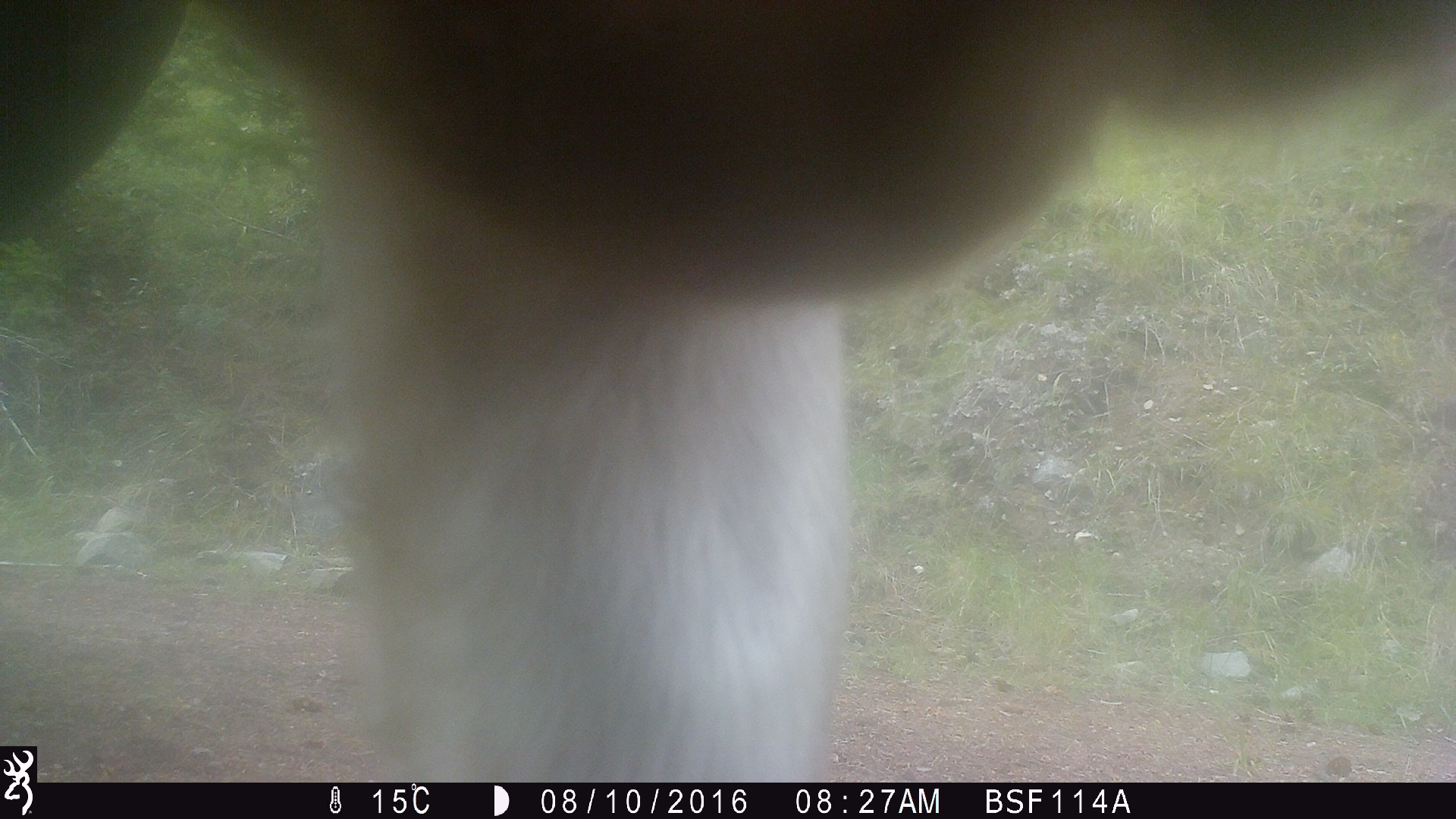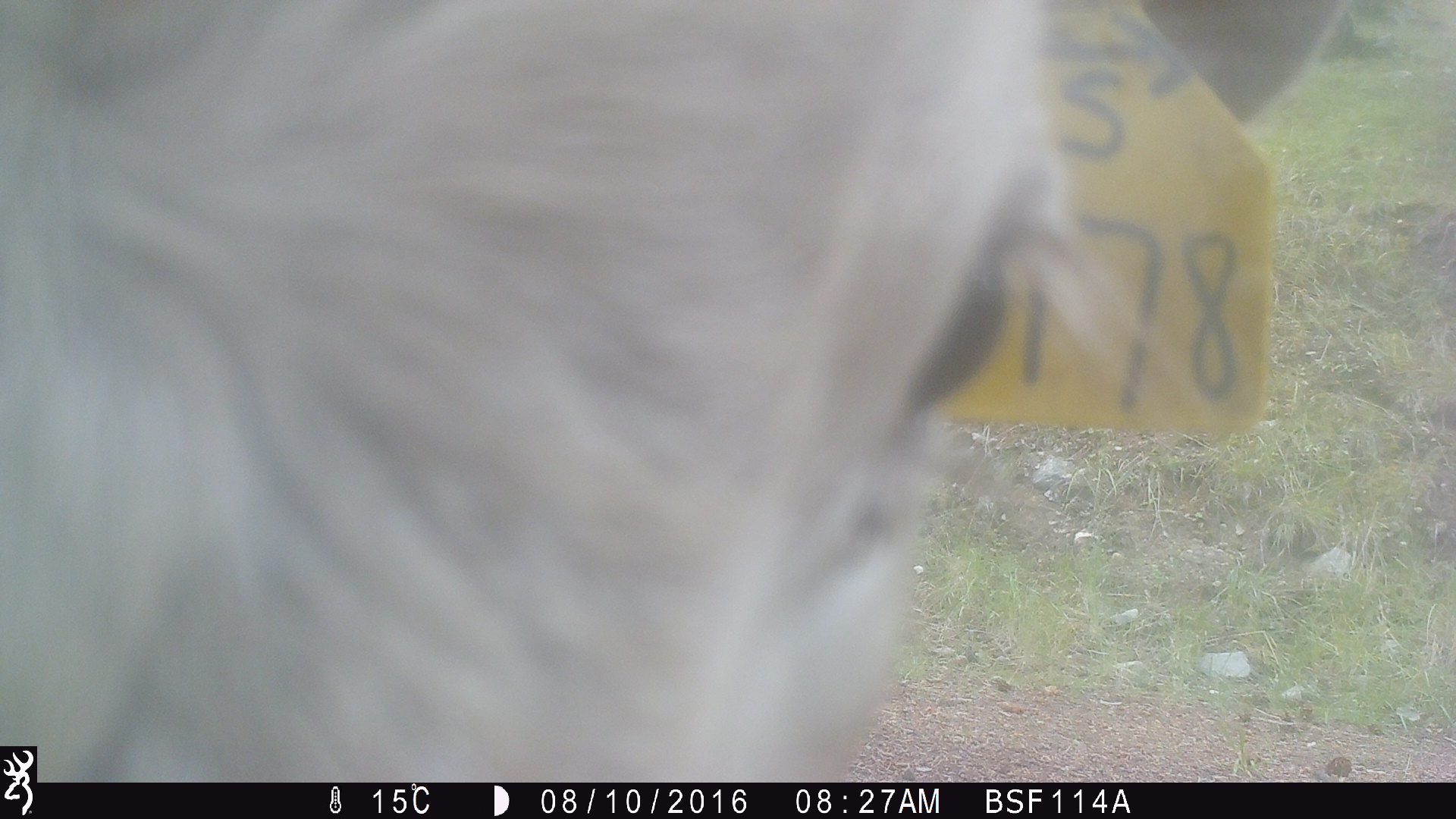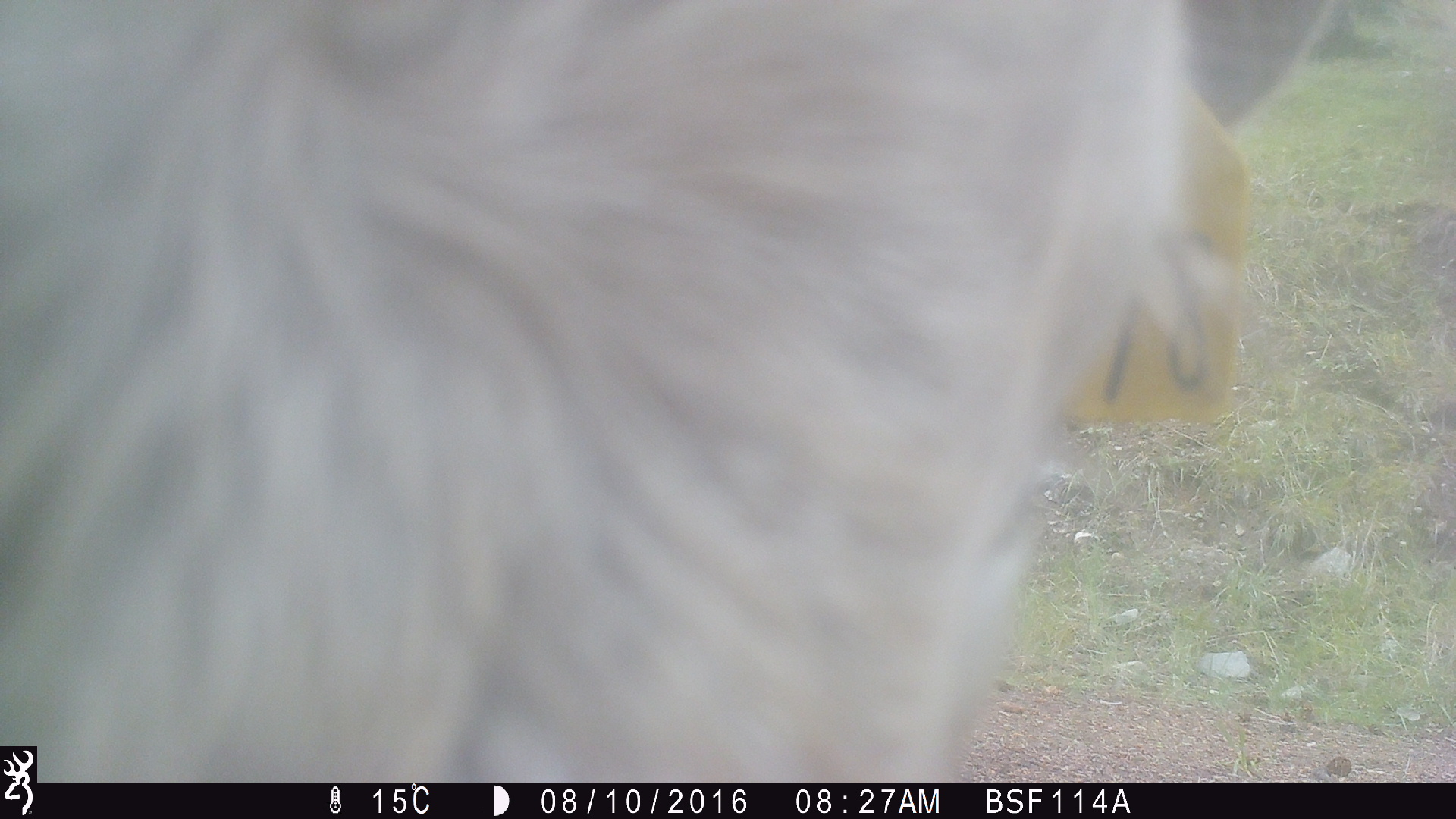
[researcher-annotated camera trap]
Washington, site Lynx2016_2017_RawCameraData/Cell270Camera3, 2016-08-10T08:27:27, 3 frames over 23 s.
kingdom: Animalia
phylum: Chordata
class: Mammalia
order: Artiodactyla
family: Bovidae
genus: Bos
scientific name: Bos taurus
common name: domestic cattle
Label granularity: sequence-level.